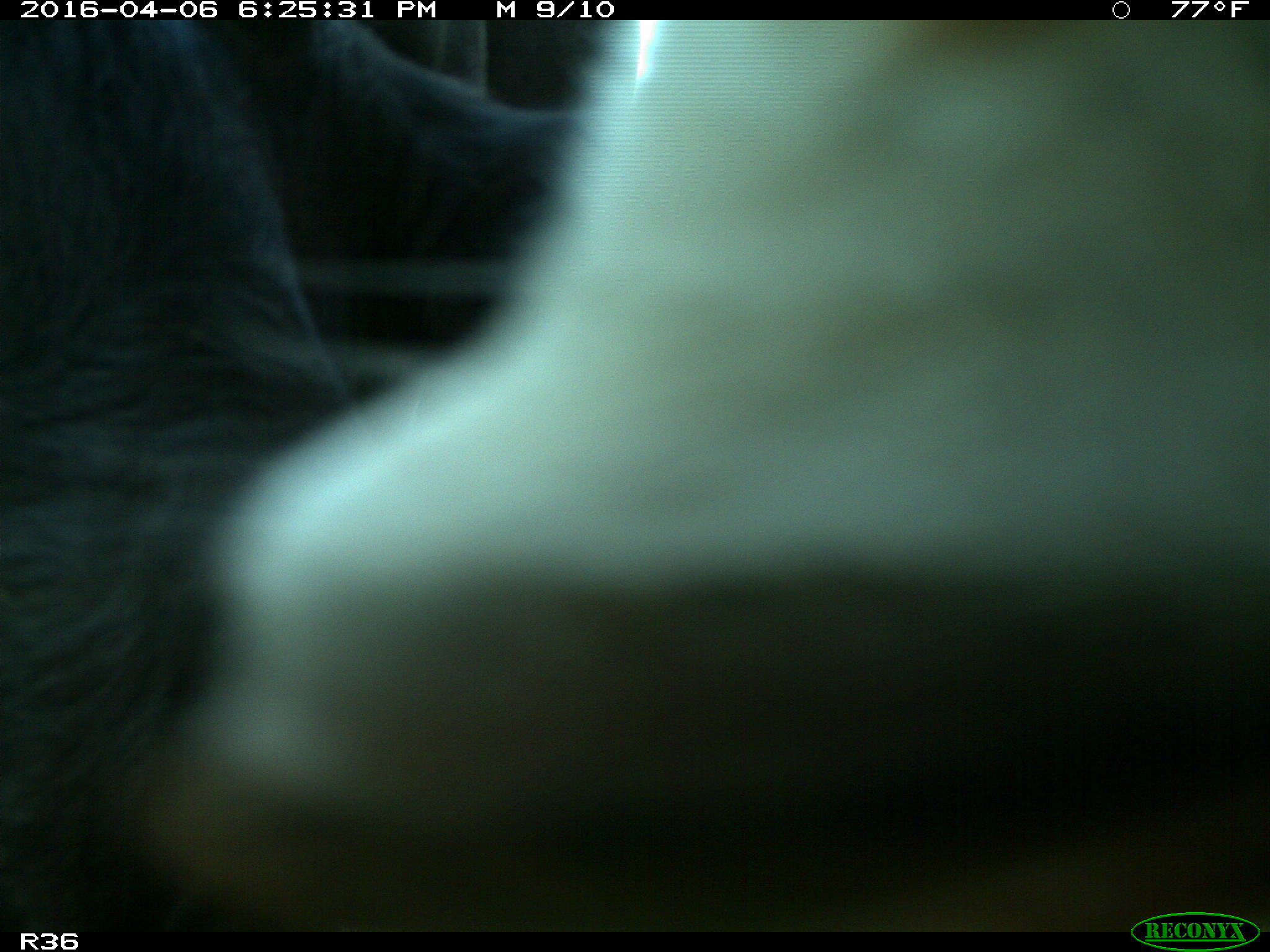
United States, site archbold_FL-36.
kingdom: Animalia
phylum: Chordata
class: Mammalia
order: Artiodactyla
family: Bovidae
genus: Bos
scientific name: Bos taurus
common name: domestic cow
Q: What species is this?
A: Bos taurus (domestic cow).